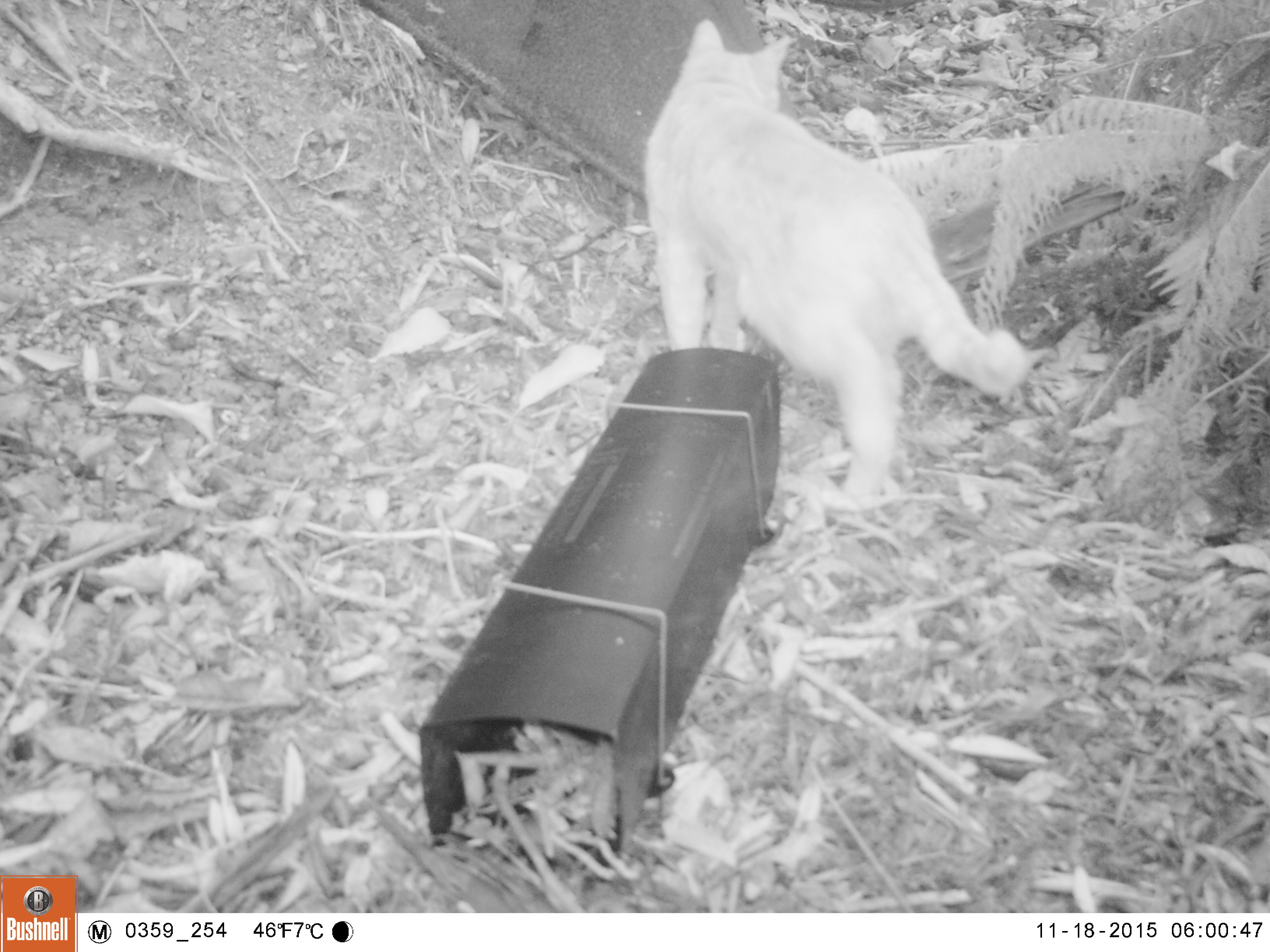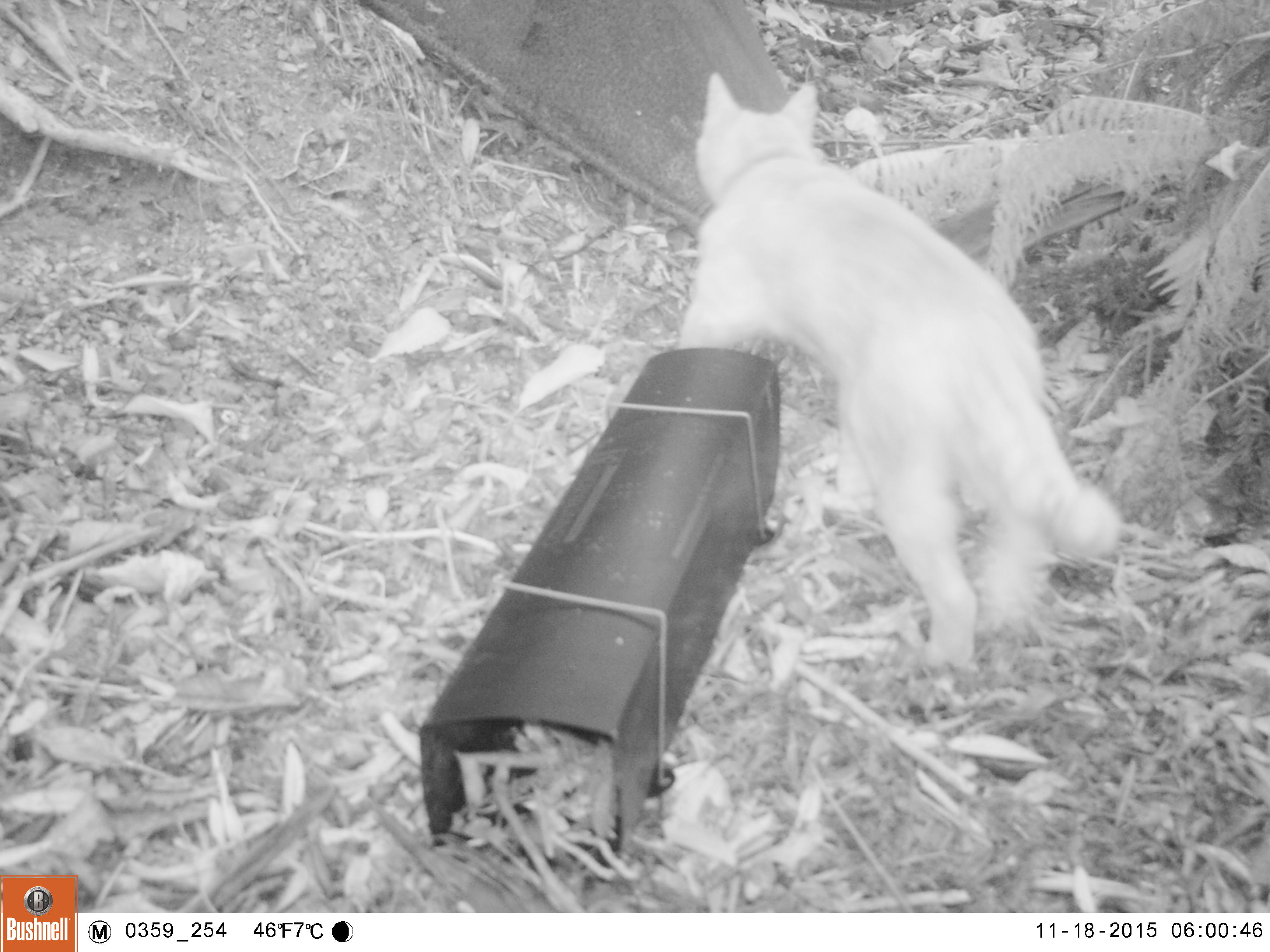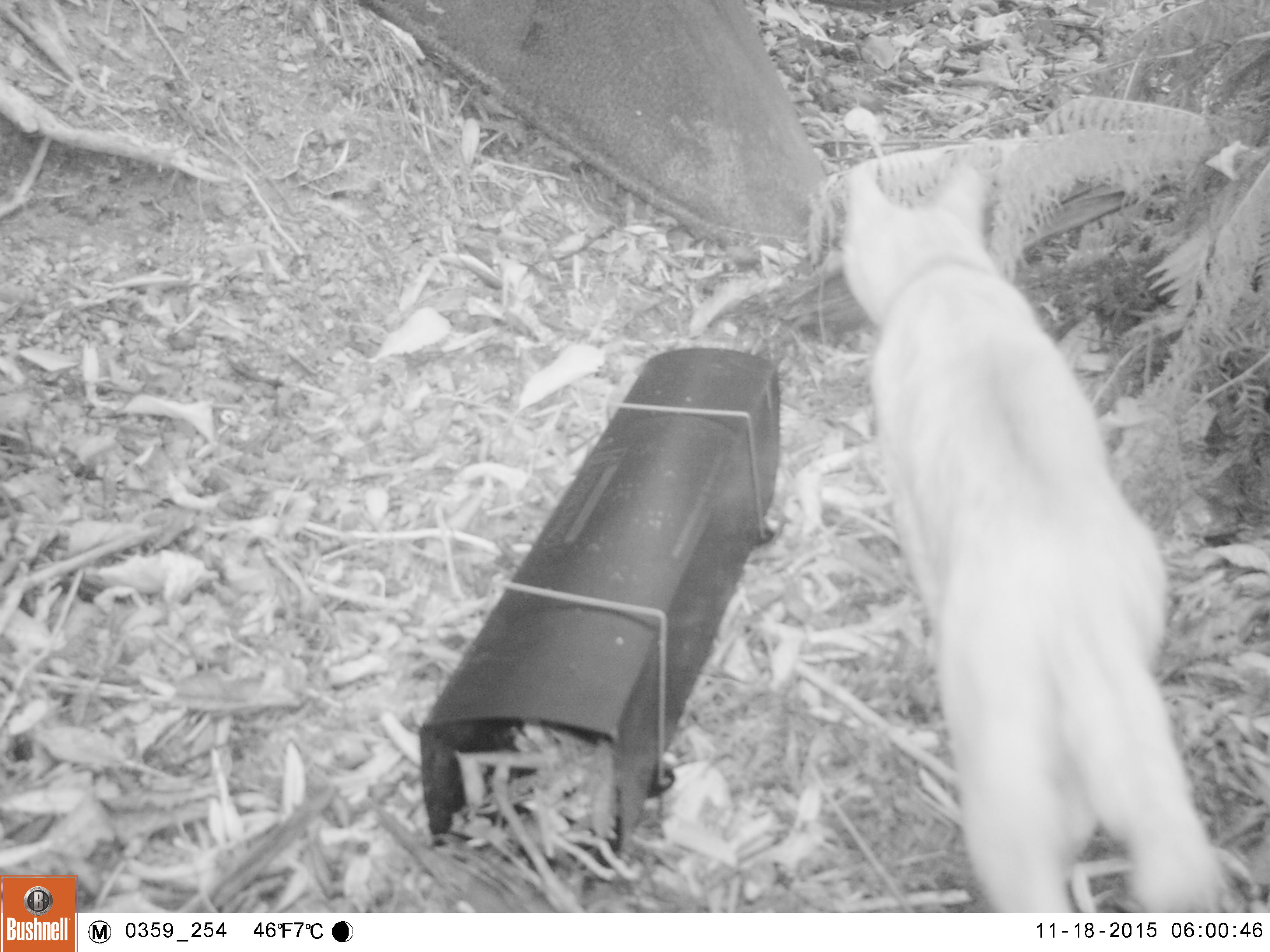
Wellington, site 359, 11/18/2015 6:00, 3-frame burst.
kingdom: Animalia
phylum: Chordata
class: Mammalia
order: Carnivora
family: Felidae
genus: Felis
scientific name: Felis catus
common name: cat